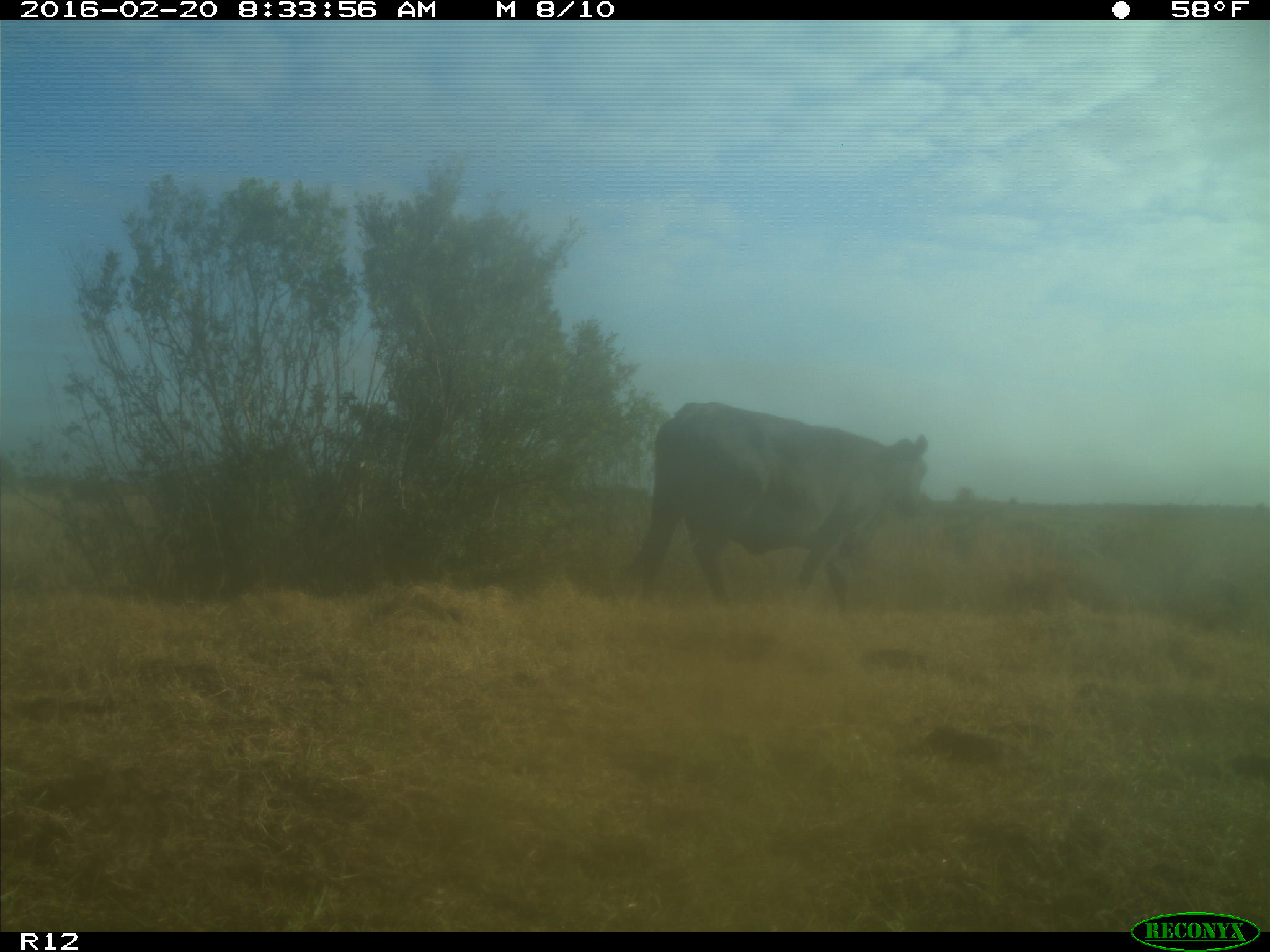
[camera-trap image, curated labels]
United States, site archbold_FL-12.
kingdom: Animalia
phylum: Chordata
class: Mammalia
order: Artiodactyla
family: Bovidae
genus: Bos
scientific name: Bos taurus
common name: domestic cow